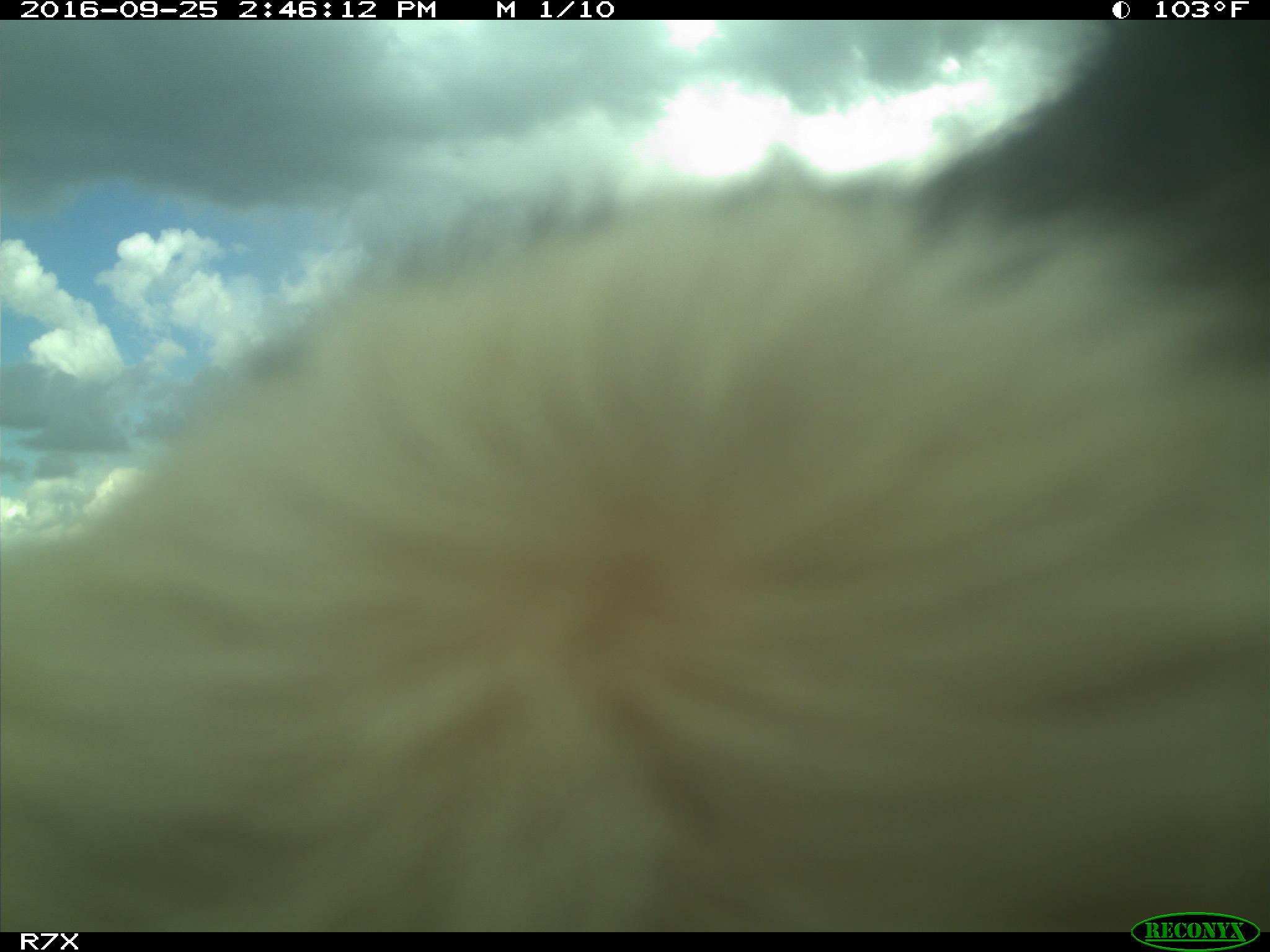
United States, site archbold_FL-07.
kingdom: Animalia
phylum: Chordata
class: Mammalia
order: Artiodactyla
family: Bovidae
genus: Bos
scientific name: Bos taurus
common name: domestic cow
Bos taurus (domestic cow).